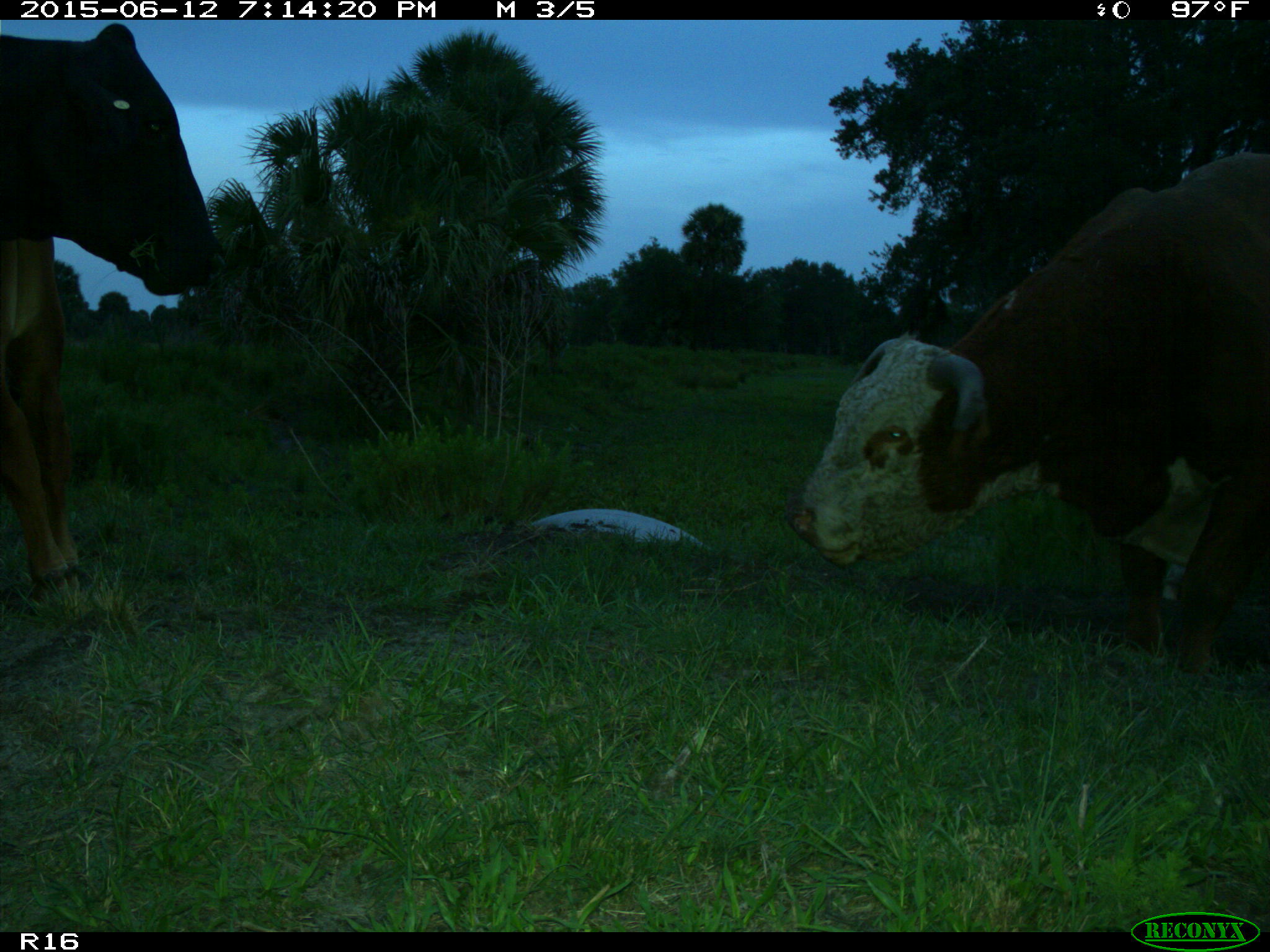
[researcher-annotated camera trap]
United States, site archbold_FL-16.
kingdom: Animalia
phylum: Chordata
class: Mammalia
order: Artiodactyla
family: Bovidae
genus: Bos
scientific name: Bos taurus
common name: domestic cow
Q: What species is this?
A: Bos taurus (domestic cow).